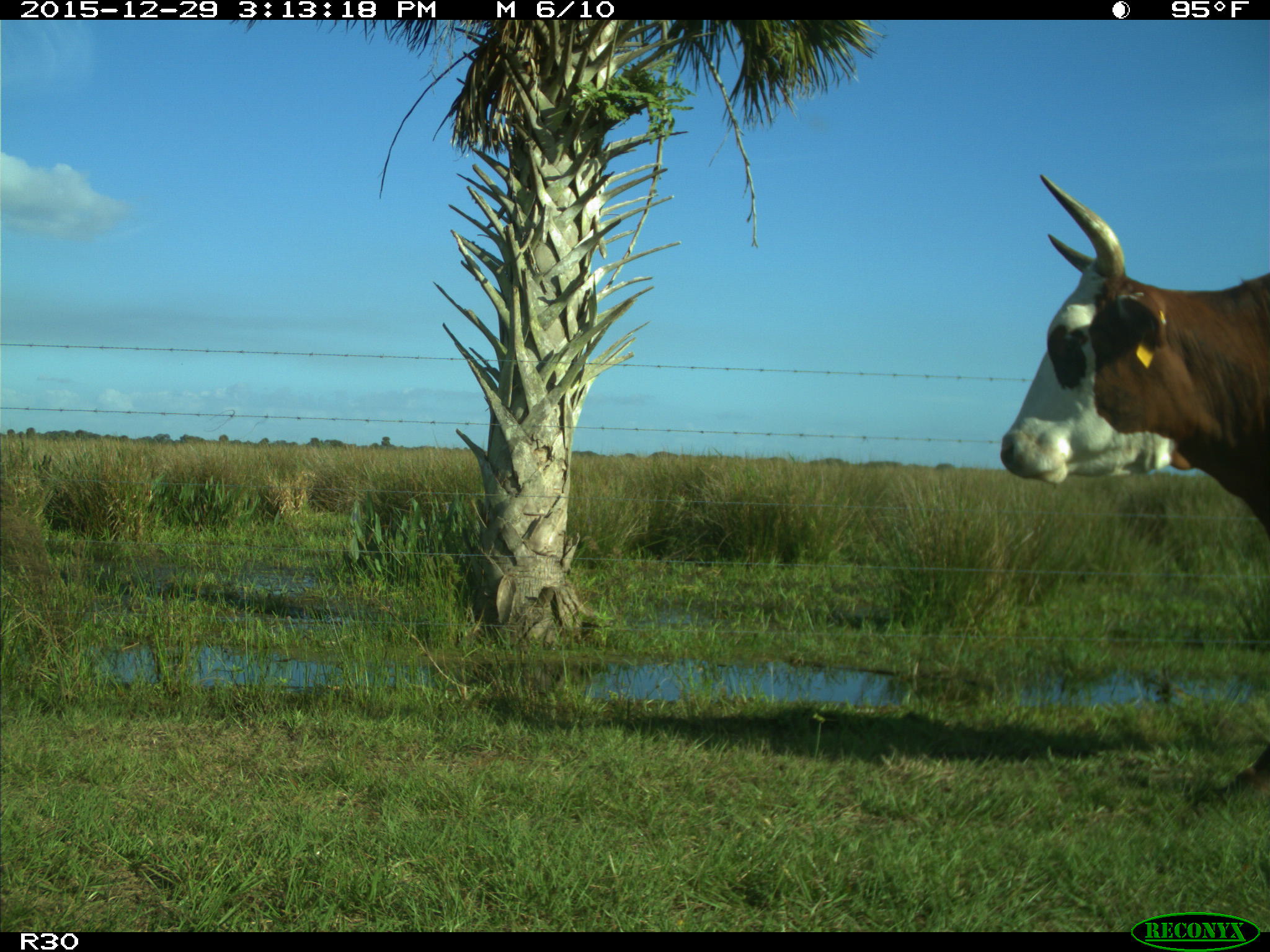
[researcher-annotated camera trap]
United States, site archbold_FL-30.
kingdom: Animalia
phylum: Chordata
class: Mammalia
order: Artiodactyla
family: Bovidae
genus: Bos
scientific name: Bos taurus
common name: domestic cow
Bos taurus (domestic cow).